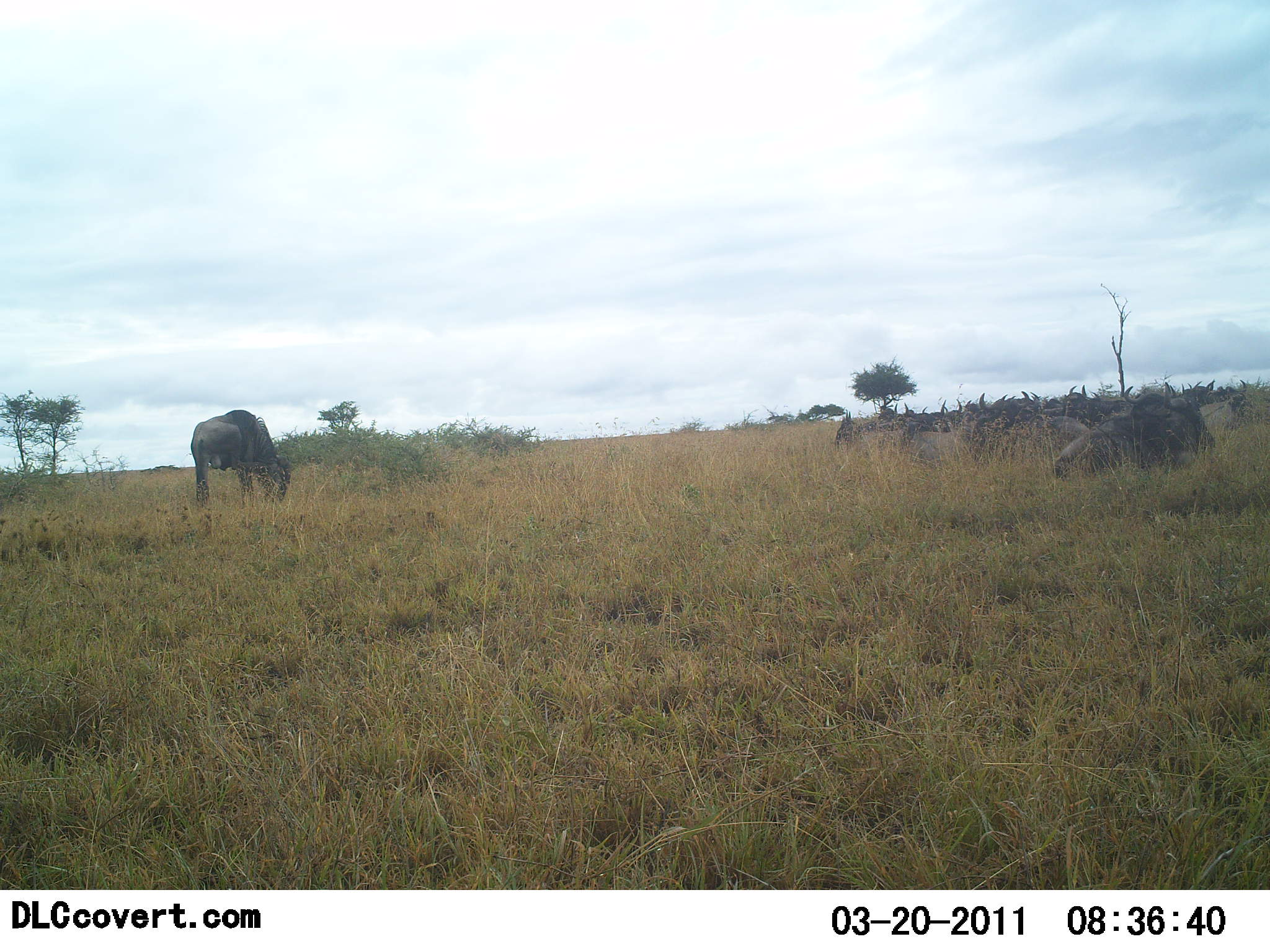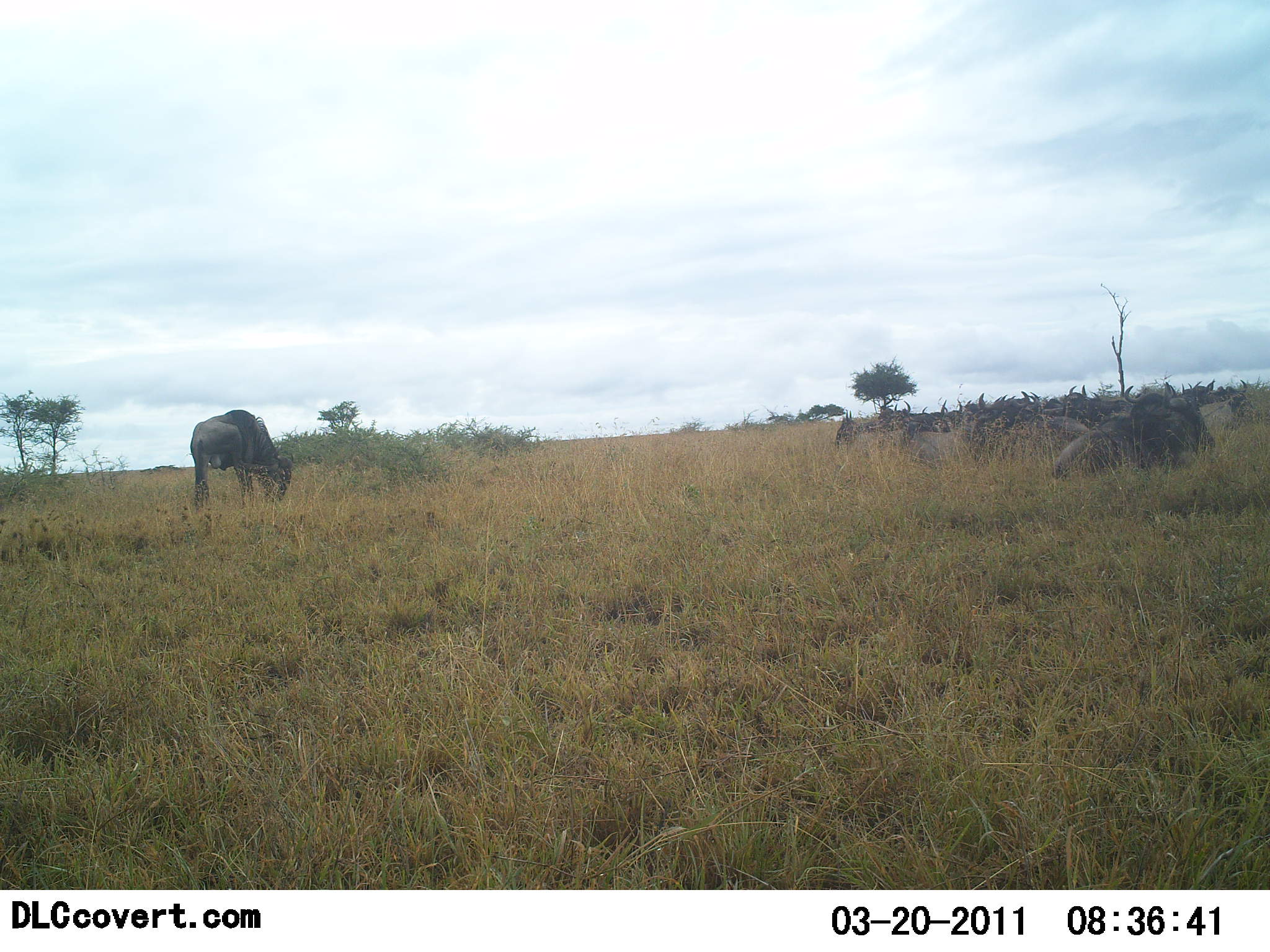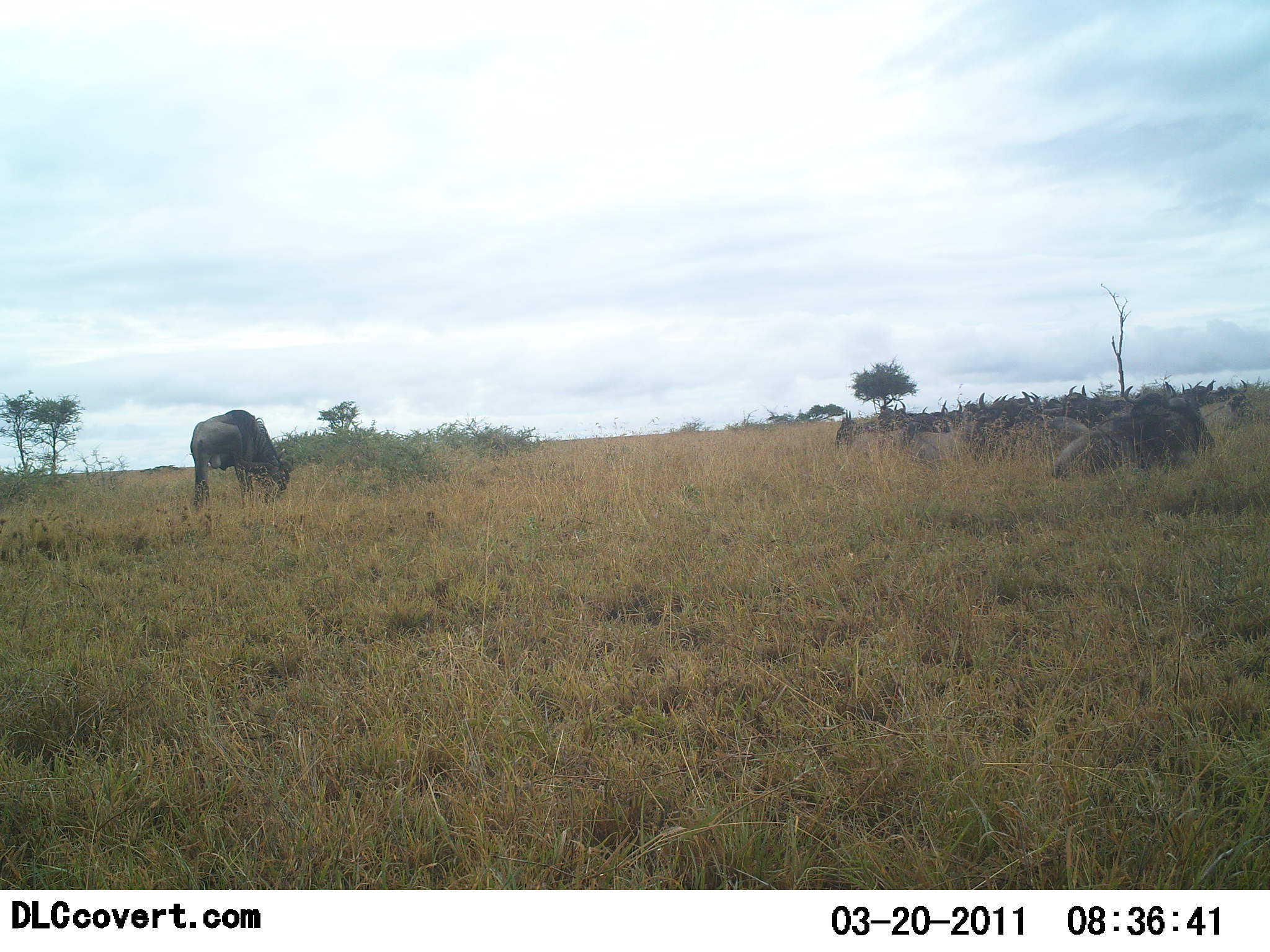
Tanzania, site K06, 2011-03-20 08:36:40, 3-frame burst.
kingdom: Animalia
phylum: Chordata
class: Mammalia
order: Artiodactyla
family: Bovidae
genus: Connochaetes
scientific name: Connochaetes taurinus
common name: blue wildebeest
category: wildebeest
Wildebeest (blue wildebeest) (Connochaetes taurinus), count 11-50. Behavior (volunteer vote fractions): standing 17%, resting 75%, moving 8%, interacting 0%. Young present (vote fraction): 0%. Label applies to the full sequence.